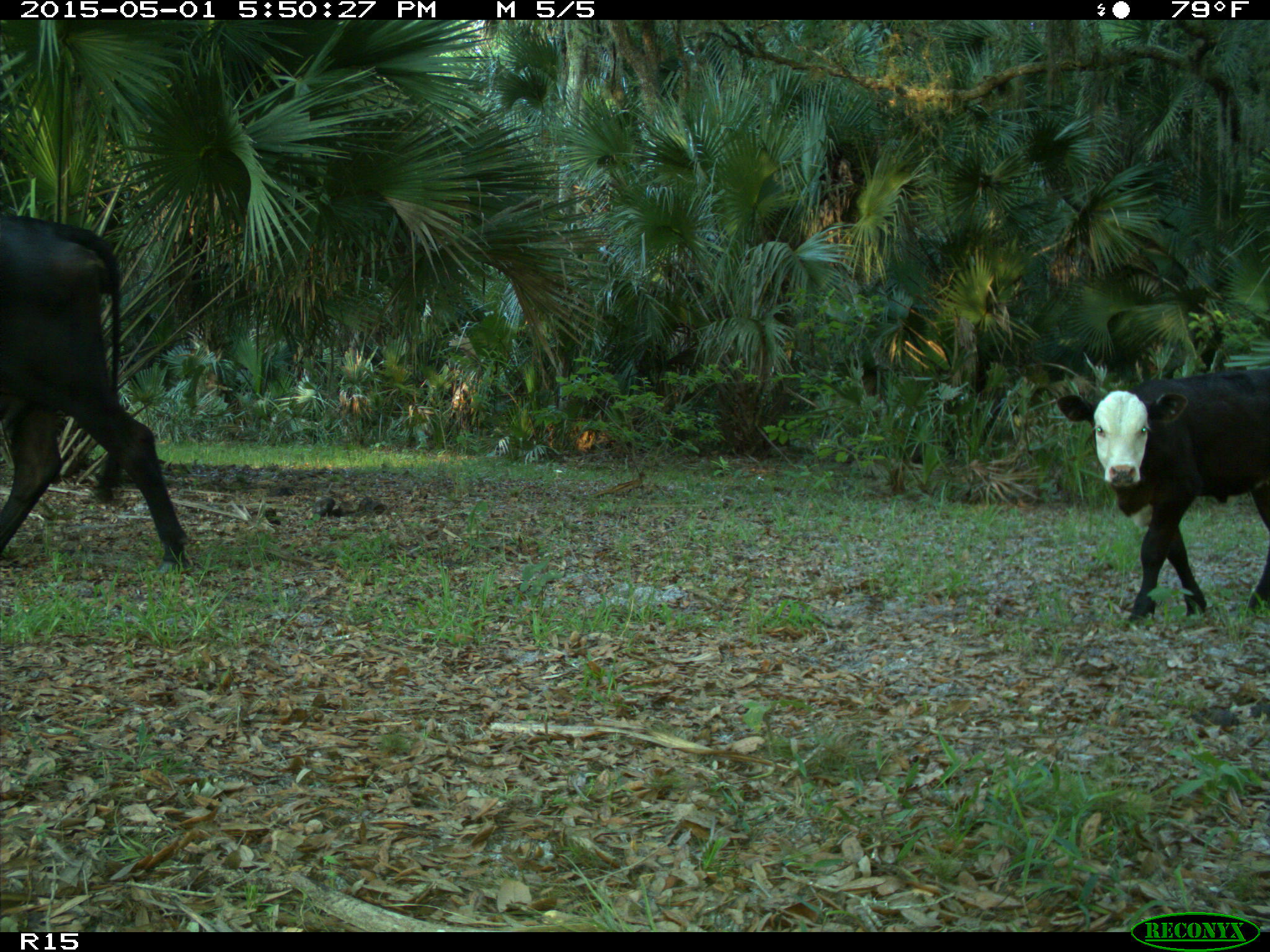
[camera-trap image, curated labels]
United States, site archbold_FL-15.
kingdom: Animalia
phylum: Chordata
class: Mammalia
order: Artiodactyla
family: Bovidae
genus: Bos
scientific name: Bos taurus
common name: domestic cow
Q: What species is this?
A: Bos taurus (domestic cow).